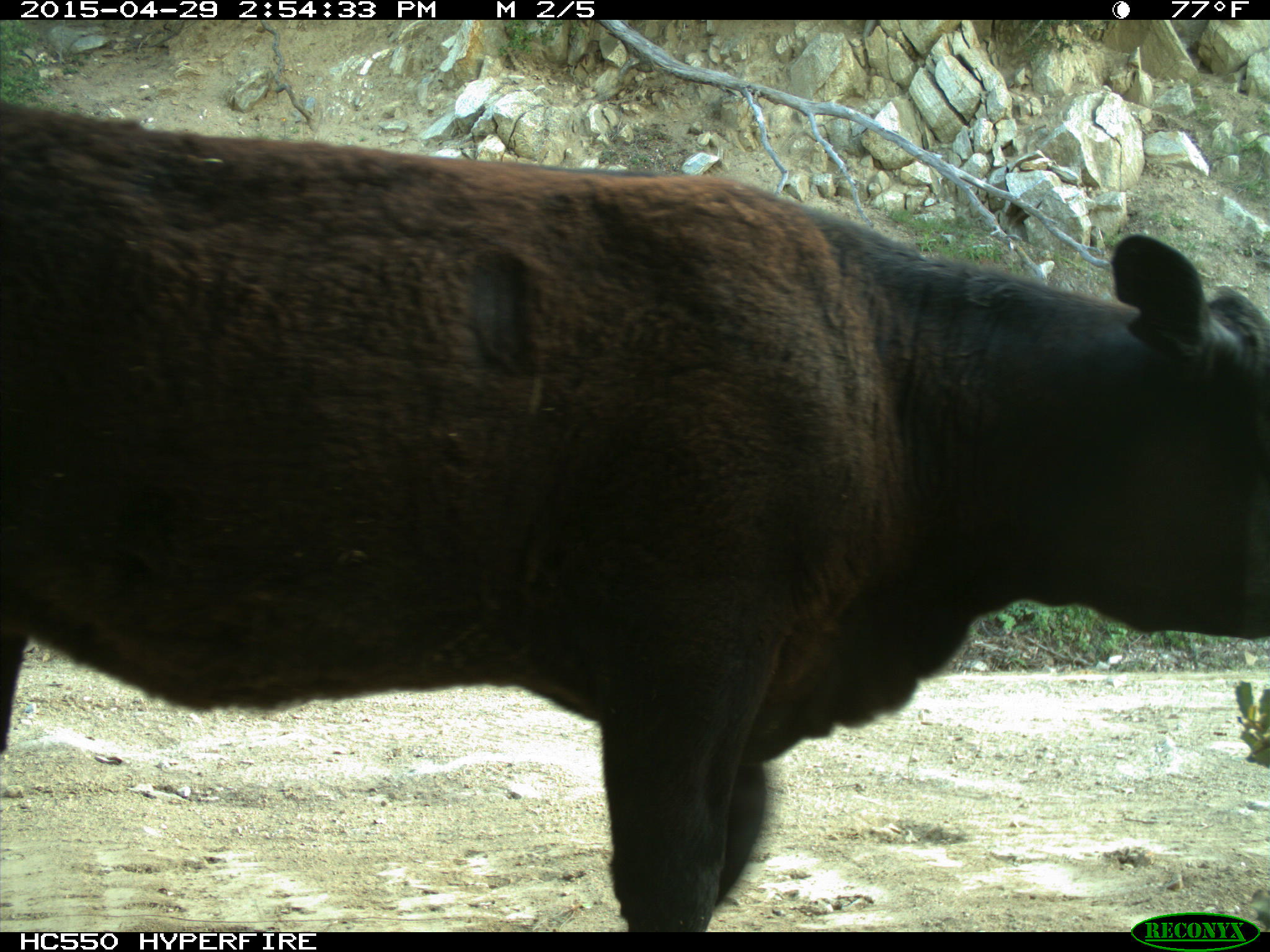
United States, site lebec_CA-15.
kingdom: Animalia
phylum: Chordata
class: Mammalia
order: Artiodactyla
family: Bovidae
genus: Bos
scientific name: Bos taurus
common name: domestic cow